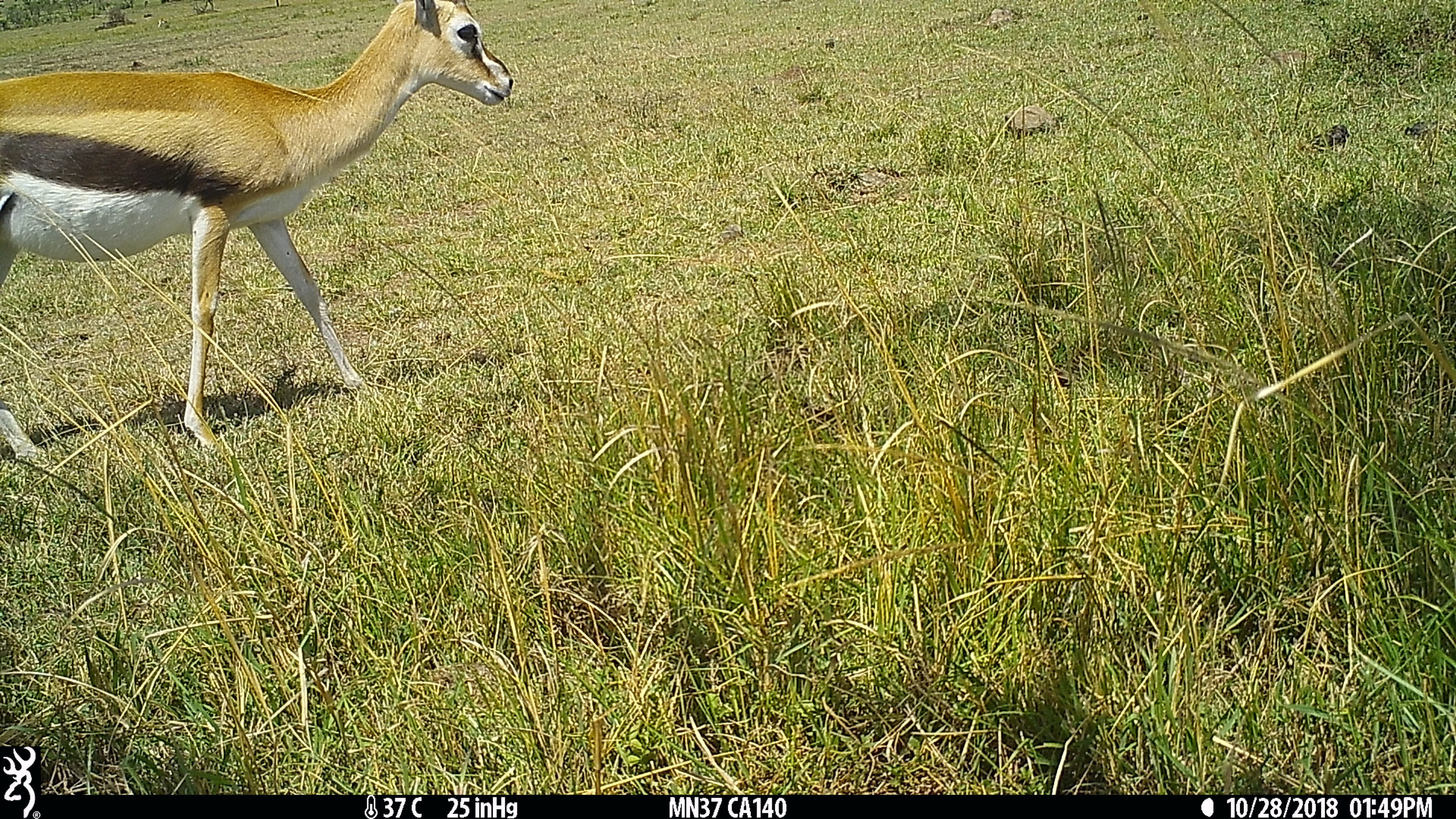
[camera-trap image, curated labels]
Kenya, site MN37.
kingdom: Animalia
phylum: Chordata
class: Mammalia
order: Artiodactyla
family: Bovidae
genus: Eudorcas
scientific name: Eudorcas thomsonii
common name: thomon's gazelle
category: gazelle thomsons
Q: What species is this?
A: Gazelle thomsons (thomon's gazelle) (Eudorcas thomsonii).